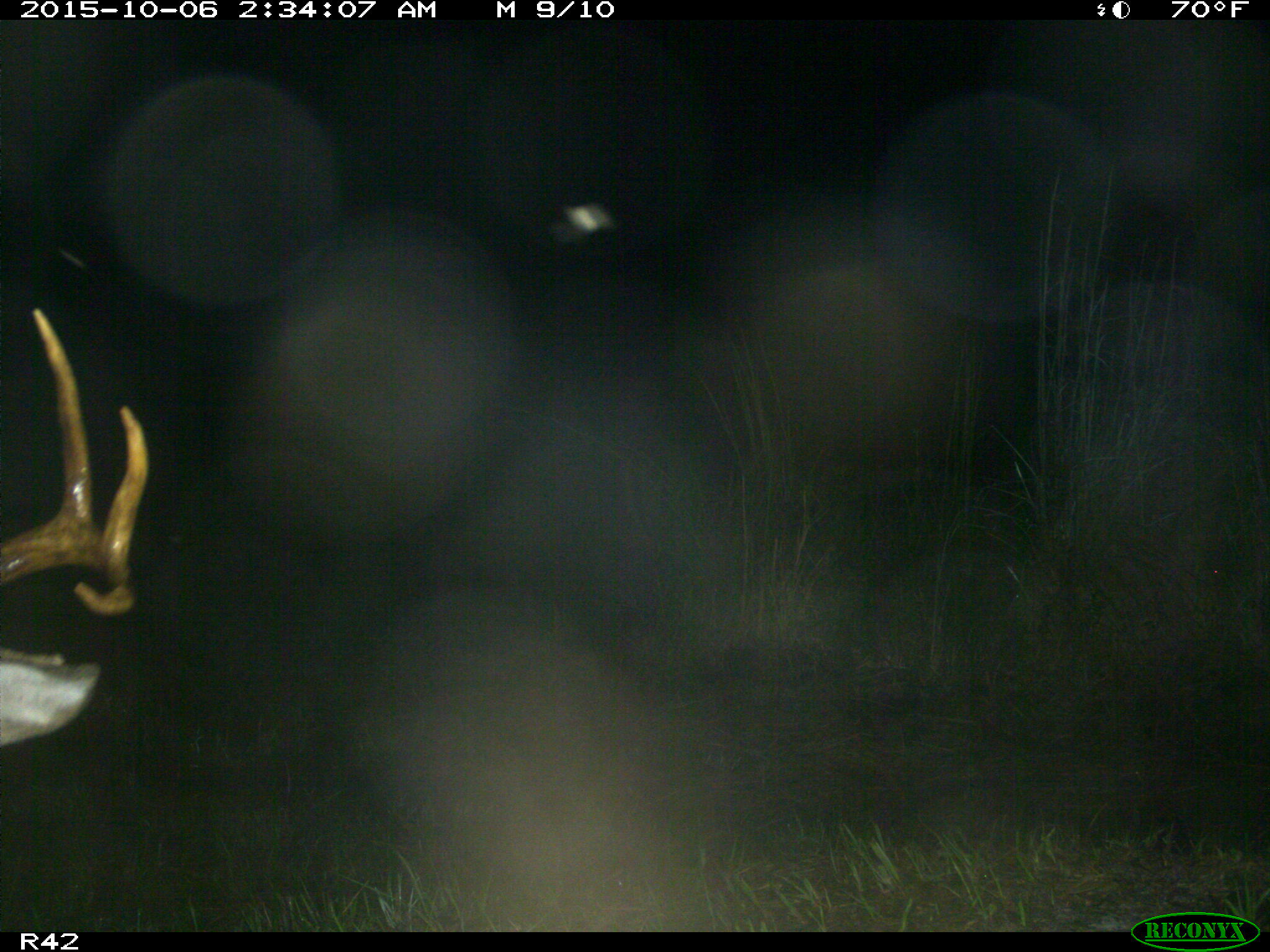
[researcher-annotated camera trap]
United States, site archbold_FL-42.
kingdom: Animalia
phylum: Chordata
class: Mammalia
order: Artiodactyla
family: Cervidae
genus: Odocoileus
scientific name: Odocoileus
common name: deer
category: unidentified deer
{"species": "unidentified deer (deer) (Odocoileus)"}